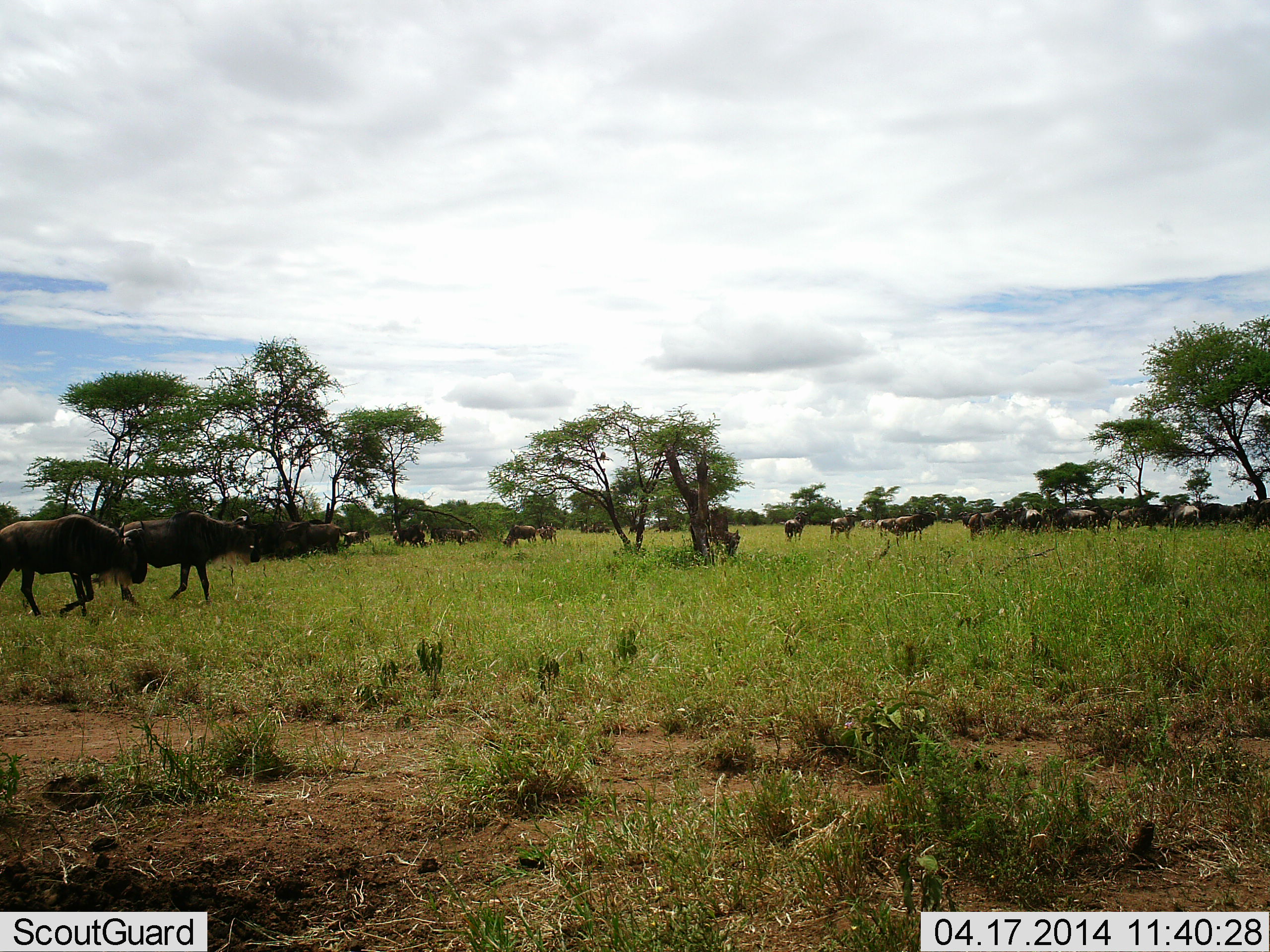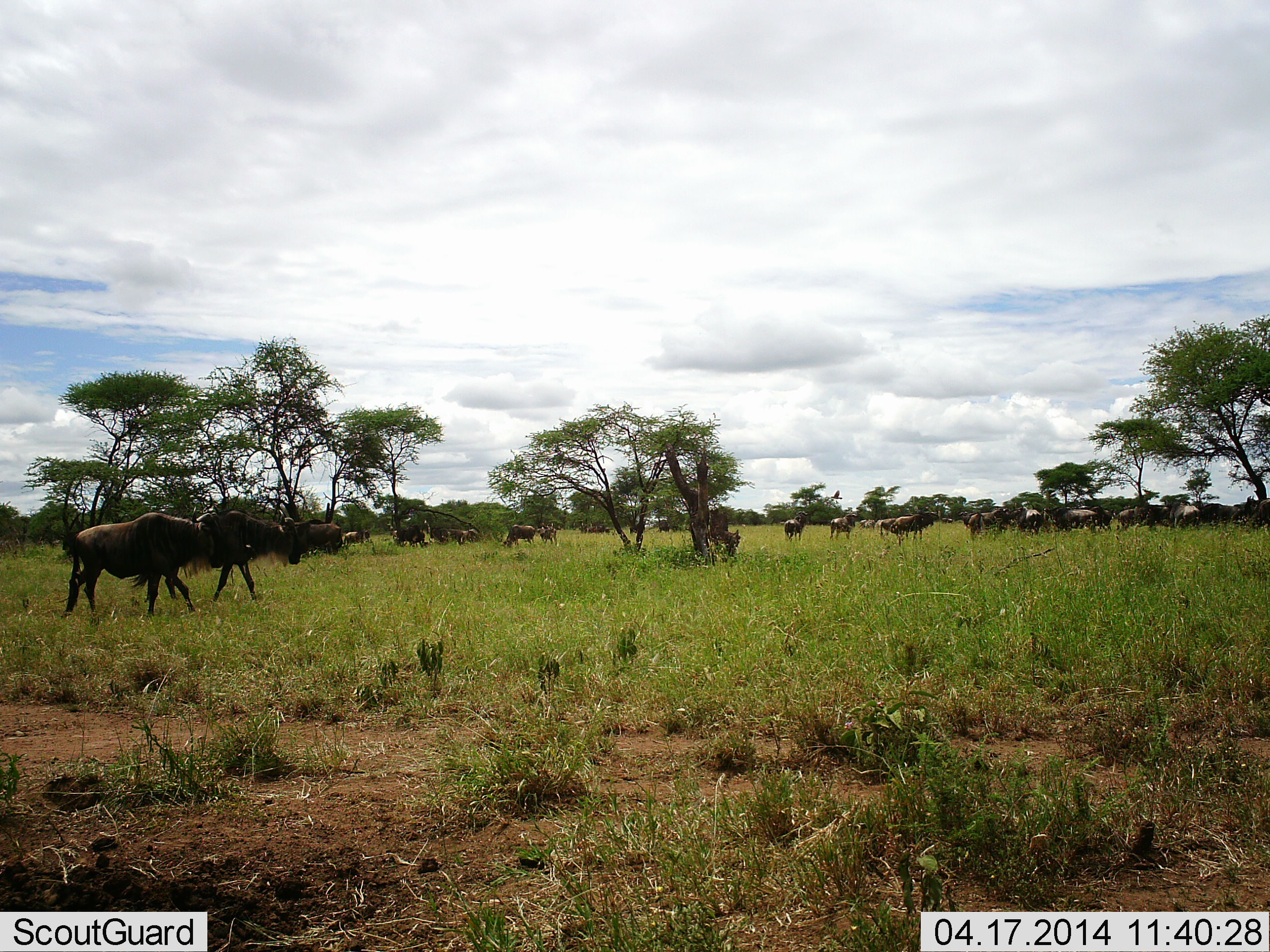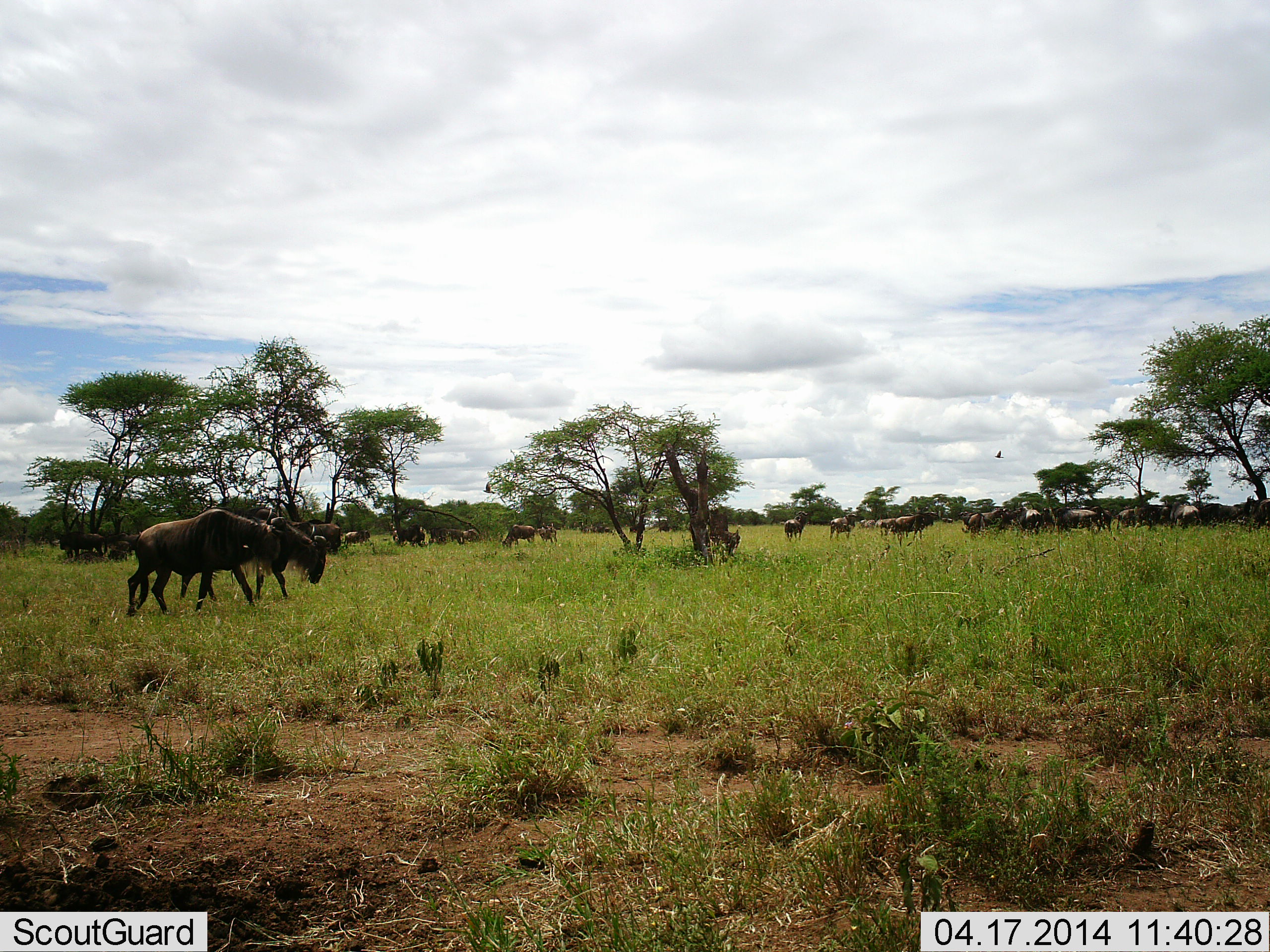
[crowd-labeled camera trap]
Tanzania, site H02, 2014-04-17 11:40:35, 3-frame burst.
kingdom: Animalia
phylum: Chordata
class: Mammalia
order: Artiodactyla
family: Bovidae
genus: Connochaetes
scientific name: Connochaetes taurinus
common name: blue wildebeest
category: wildebeest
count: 11-50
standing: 50%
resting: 0%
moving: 70%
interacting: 0%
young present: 0%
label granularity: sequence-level